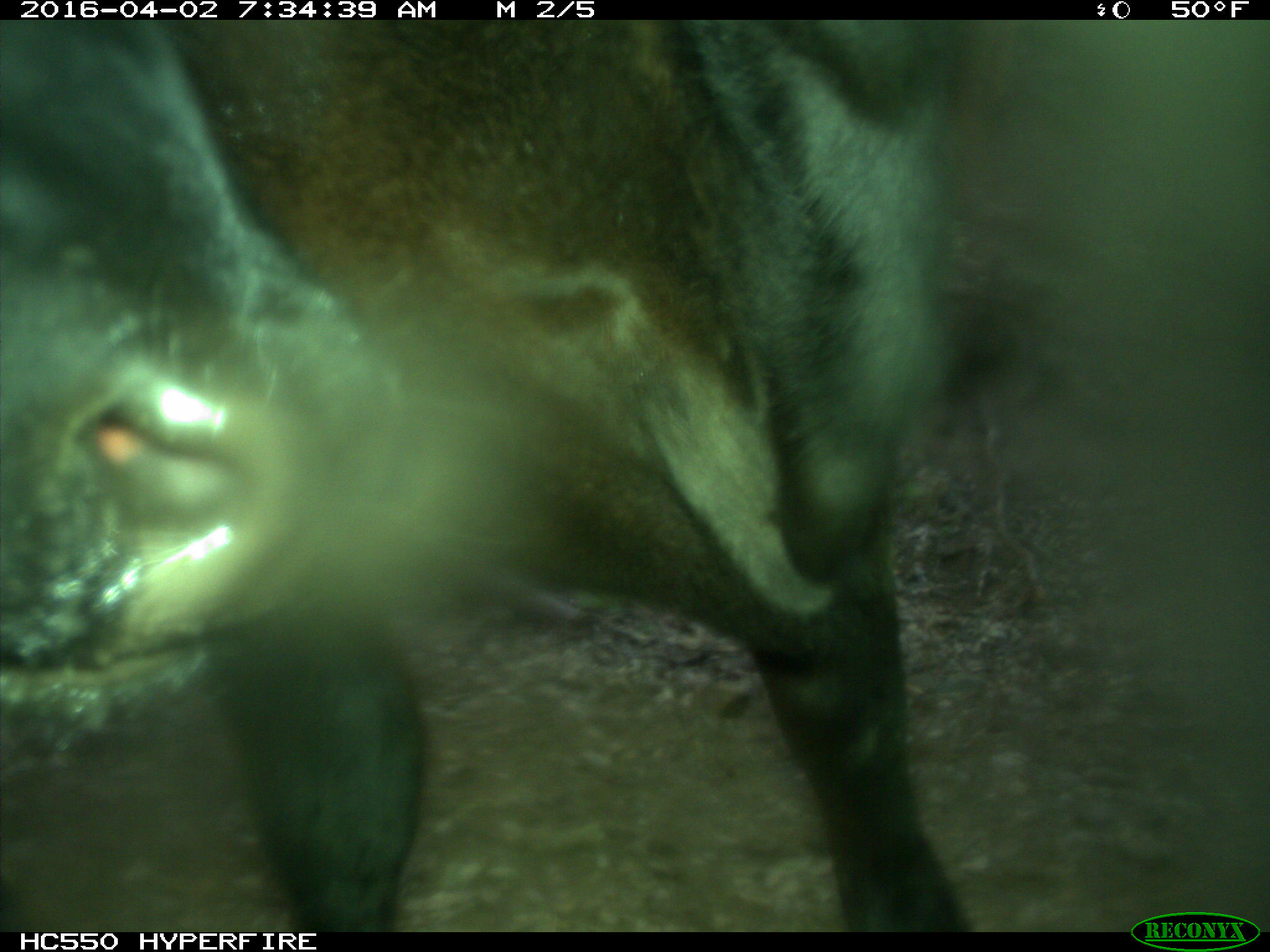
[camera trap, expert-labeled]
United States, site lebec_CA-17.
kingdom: Animalia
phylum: Chordata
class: Mammalia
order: Artiodactyla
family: Bovidae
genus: Bos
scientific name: Bos taurus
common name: domestic cow